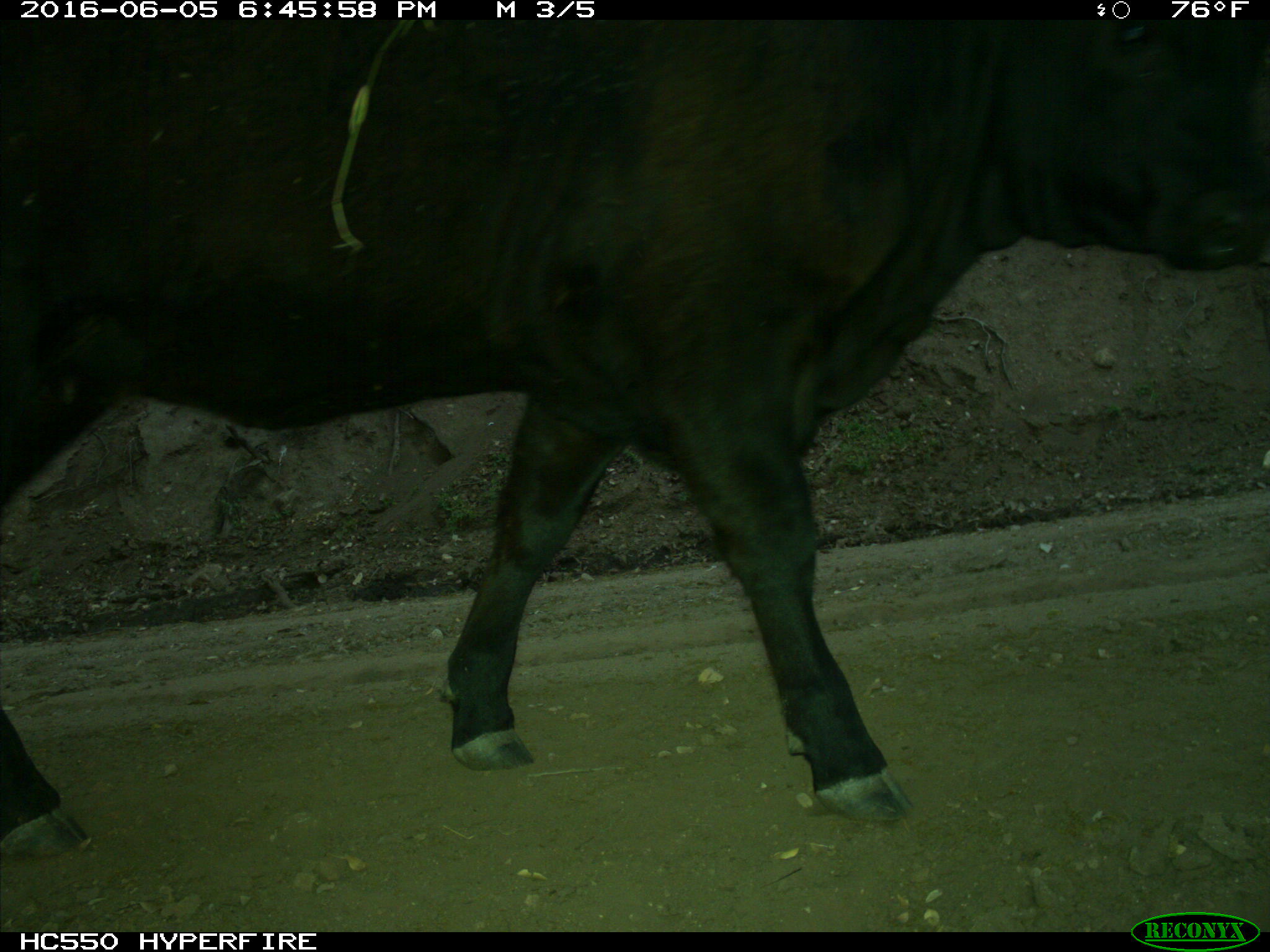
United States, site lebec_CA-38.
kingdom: Animalia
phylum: Chordata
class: Mammalia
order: Artiodactyla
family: Bovidae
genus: Bos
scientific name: Bos taurus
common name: domestic cow